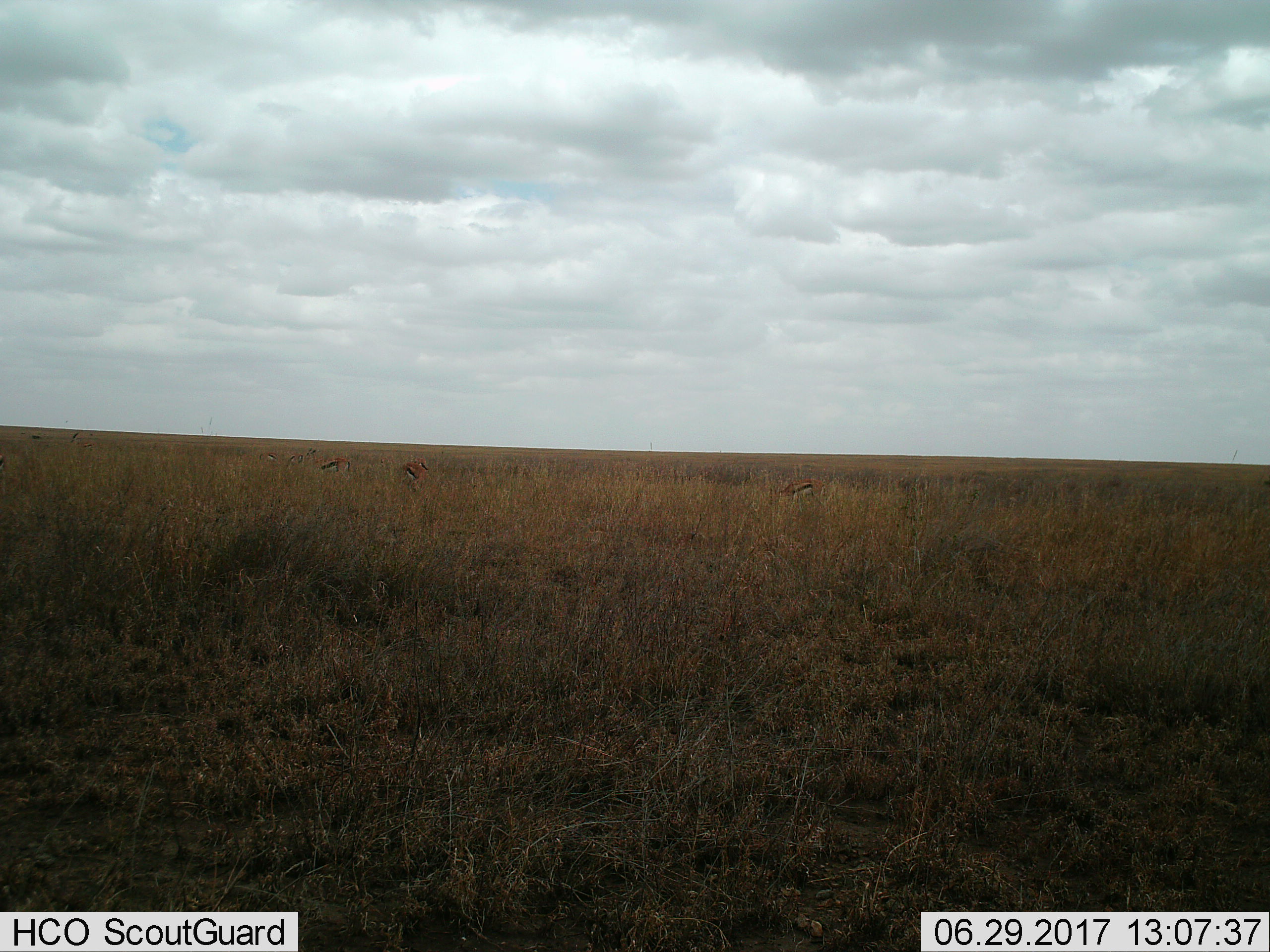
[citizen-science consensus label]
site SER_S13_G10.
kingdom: Animalia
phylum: Chordata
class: Mammalia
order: Artiodactyla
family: Bovidae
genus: Eudorcas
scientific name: Eudorcas thomsonii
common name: thomson's gazelle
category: gazellethomsons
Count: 7.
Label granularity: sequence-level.